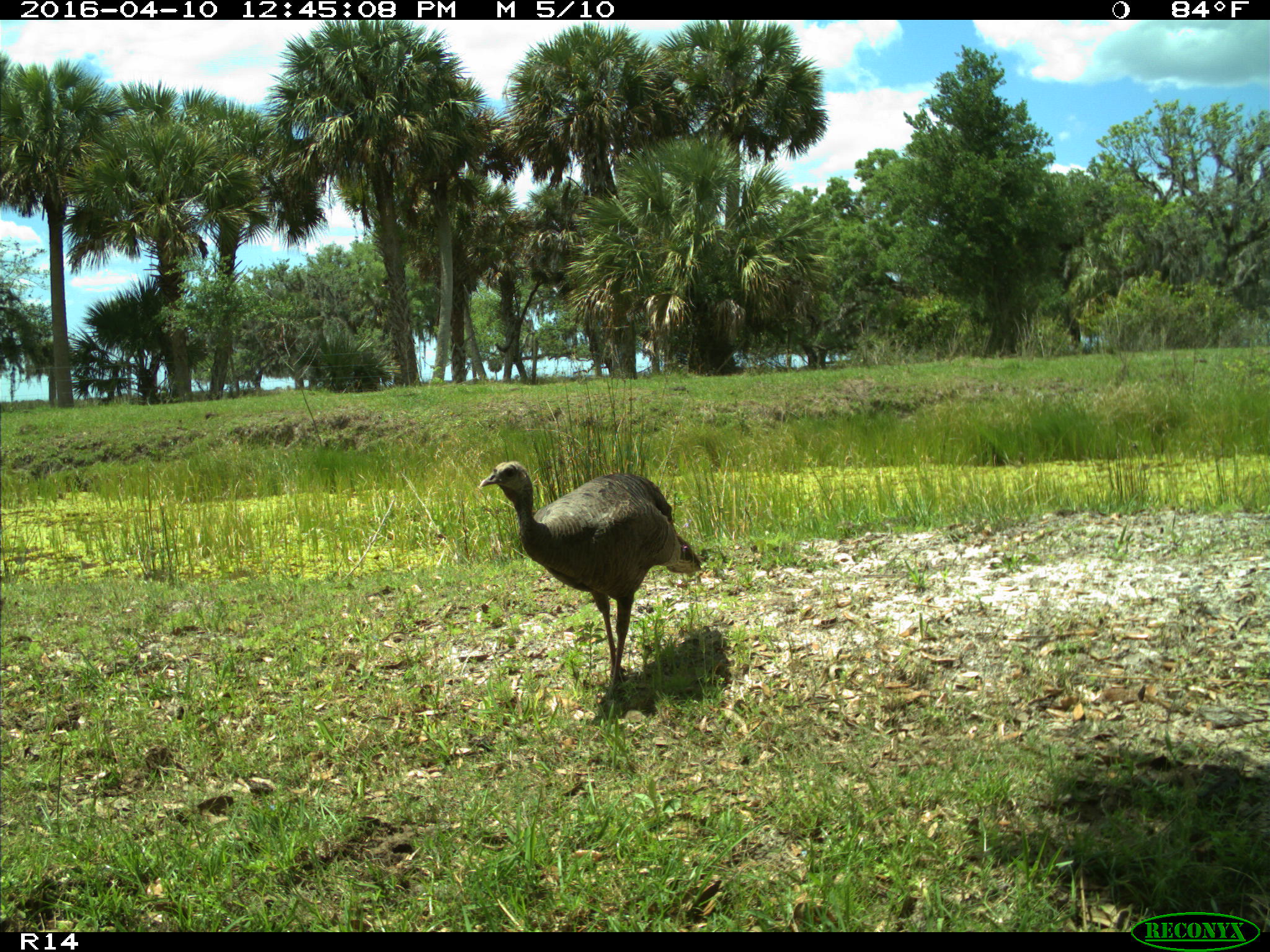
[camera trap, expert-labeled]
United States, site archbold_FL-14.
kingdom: Animalia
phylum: Chordata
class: Aves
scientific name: Aves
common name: birds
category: unidentified bird